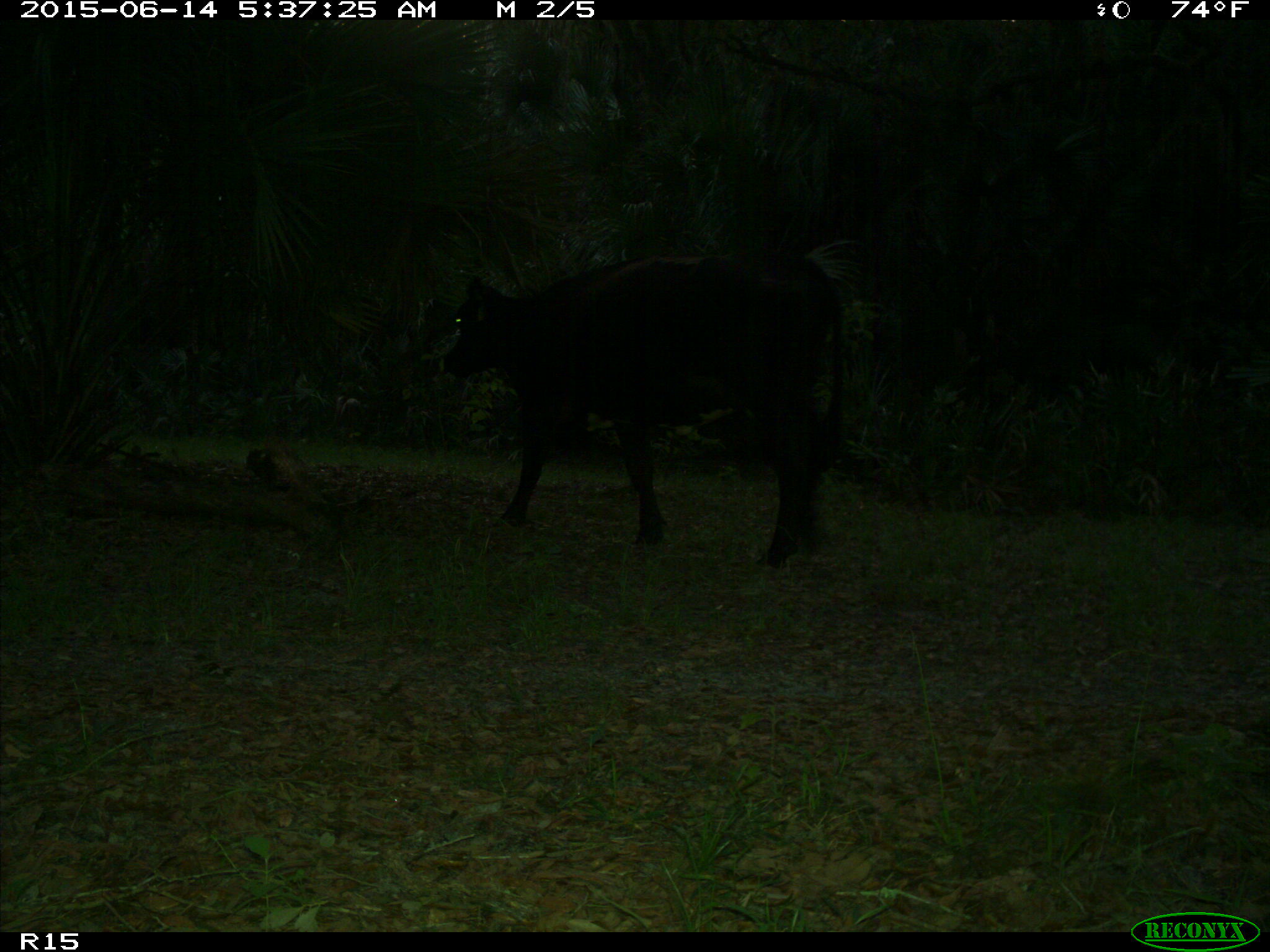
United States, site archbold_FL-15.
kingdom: Animalia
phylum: Chordata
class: Mammalia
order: Artiodactyla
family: Bovidae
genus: Bos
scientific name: Bos taurus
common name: domestic cow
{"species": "Bos taurus (domestic cow)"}